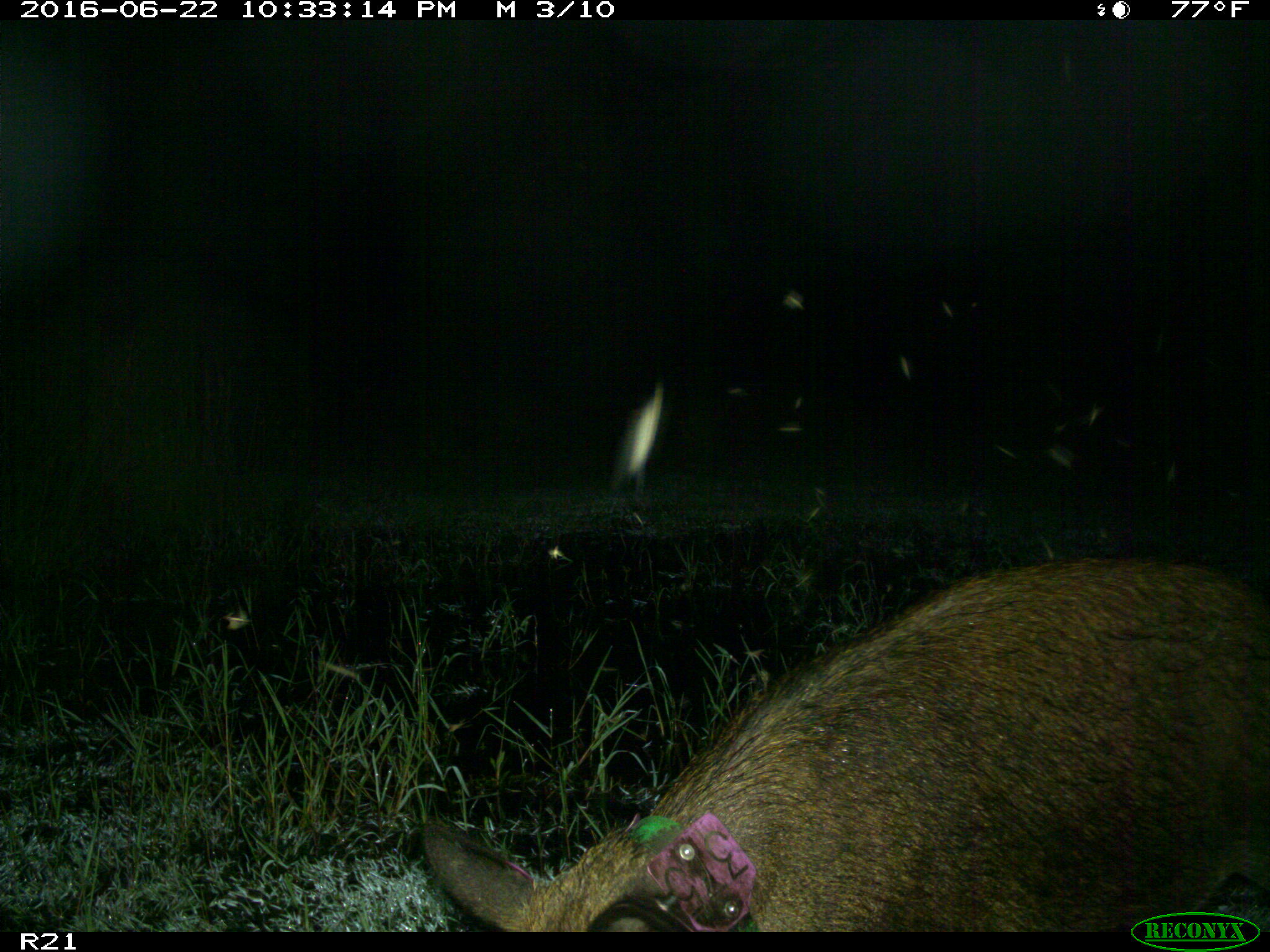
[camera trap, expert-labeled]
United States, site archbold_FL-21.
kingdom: Animalia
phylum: Chordata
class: Mammalia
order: Artiodactyla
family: Suidae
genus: Sus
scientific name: Sus scrofa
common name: wild boar